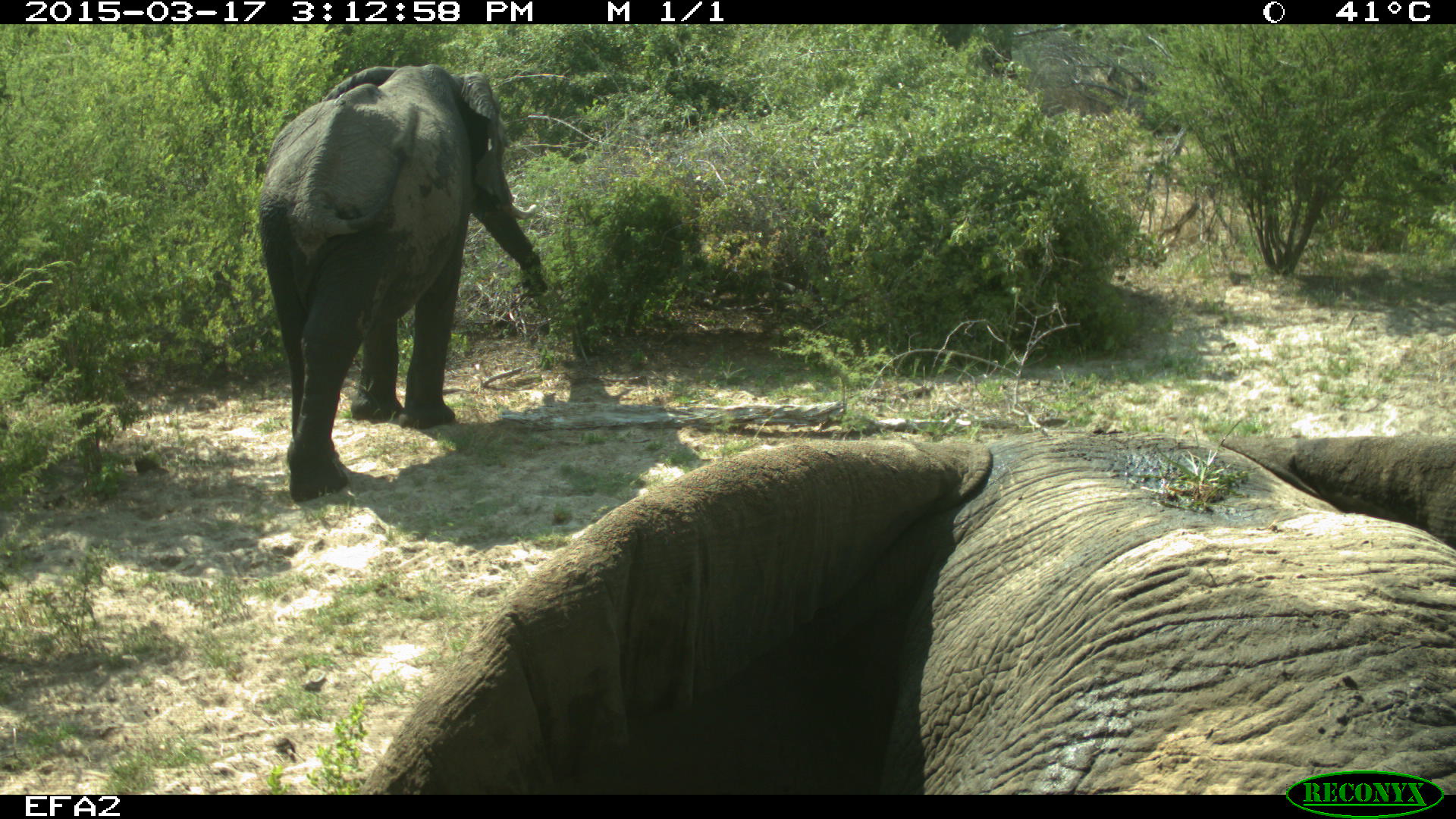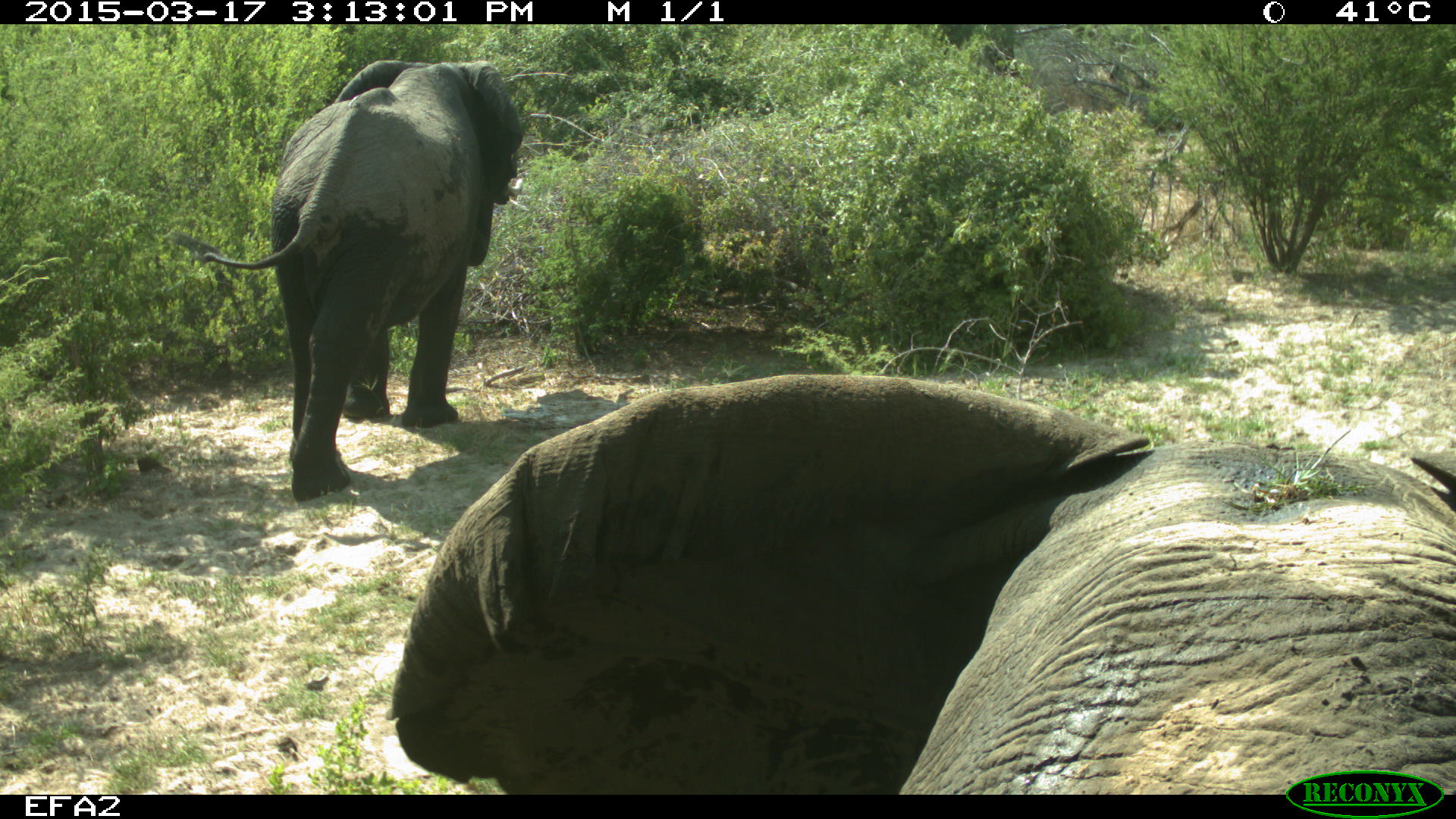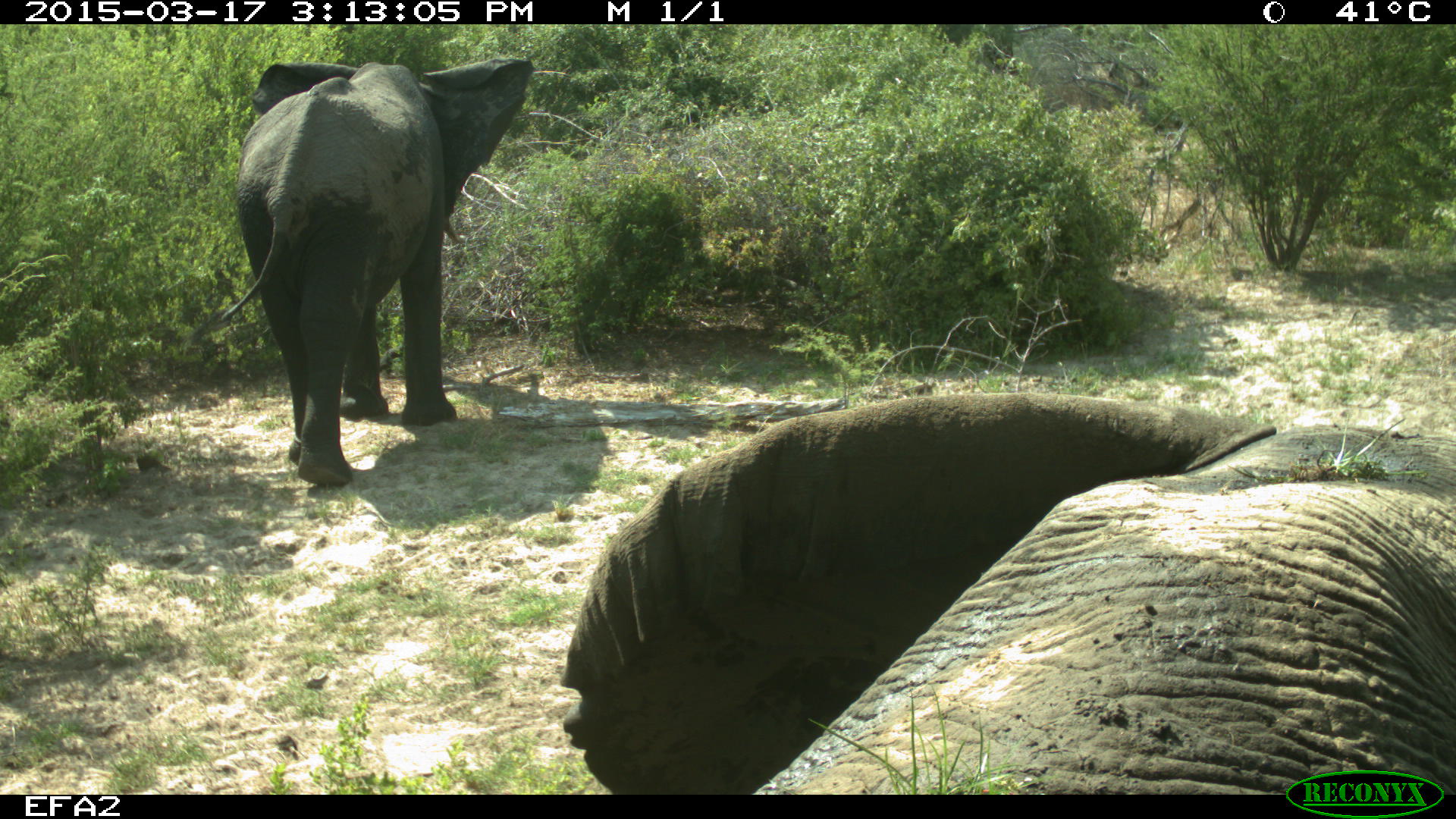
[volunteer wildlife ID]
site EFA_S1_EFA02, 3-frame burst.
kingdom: Animalia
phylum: Chordata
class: Mammalia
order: Proboscidea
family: Elephantidae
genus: Loxodonta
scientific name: Loxodonta africana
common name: african bush elephant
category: elephant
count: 2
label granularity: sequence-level